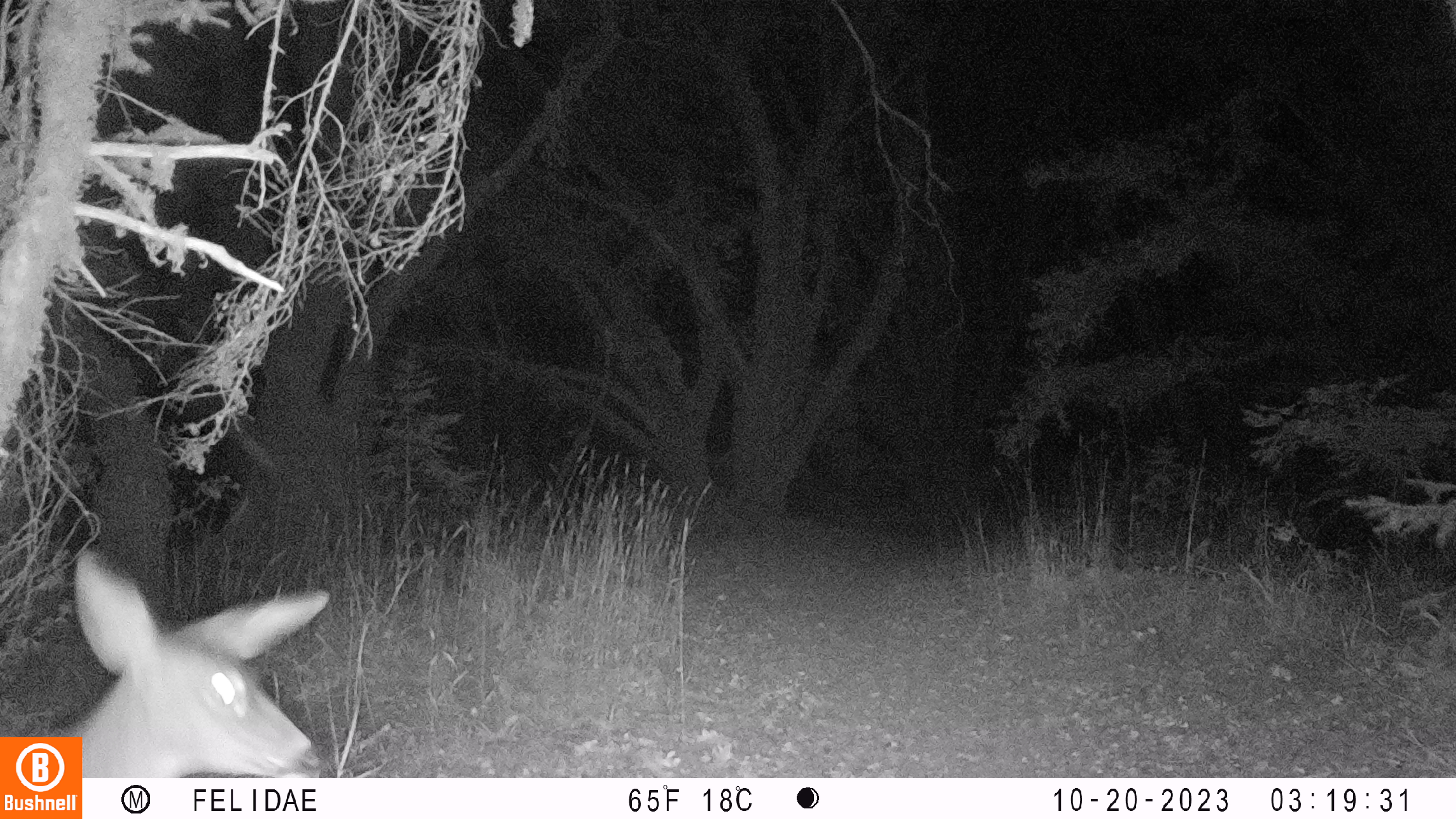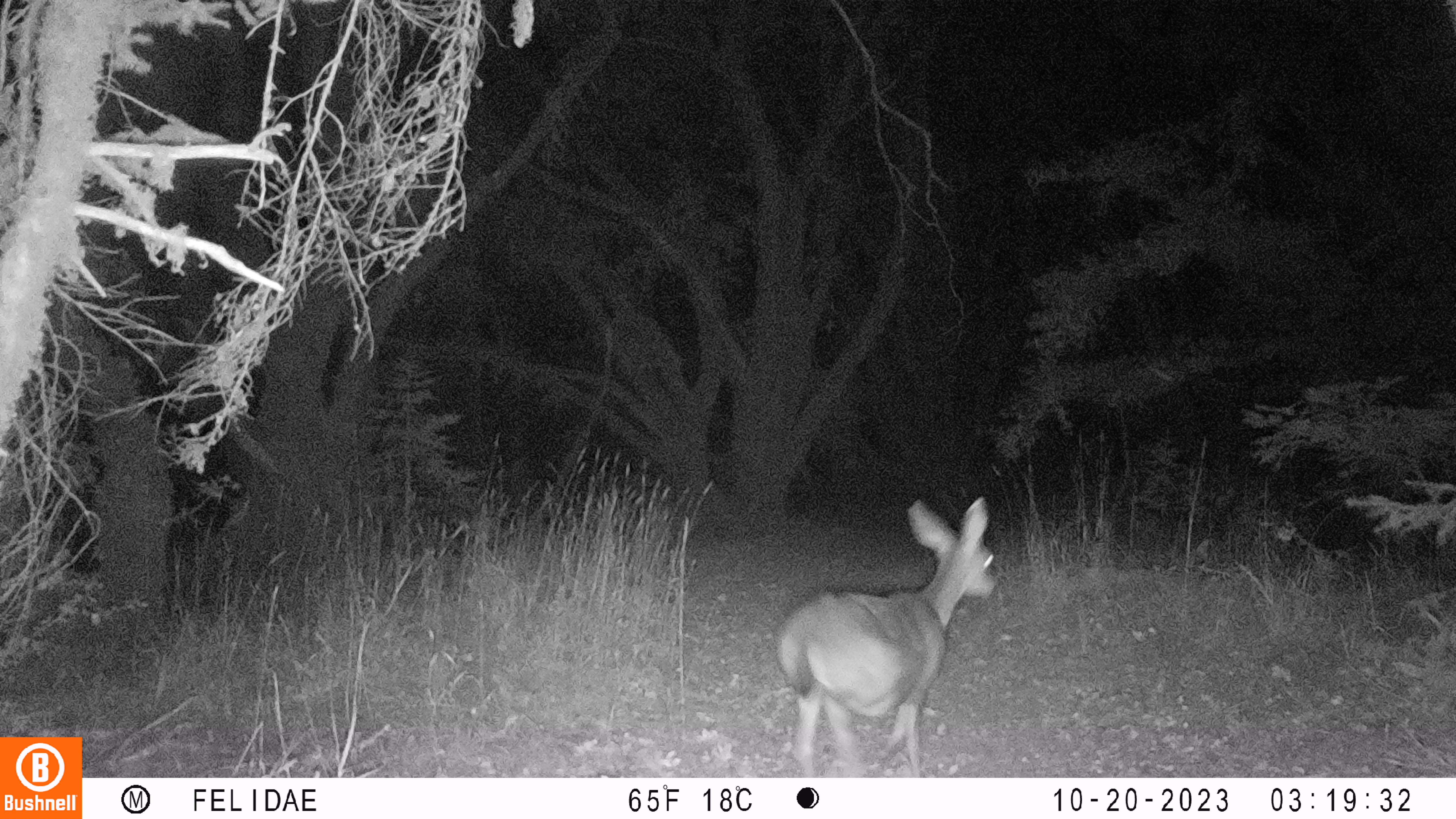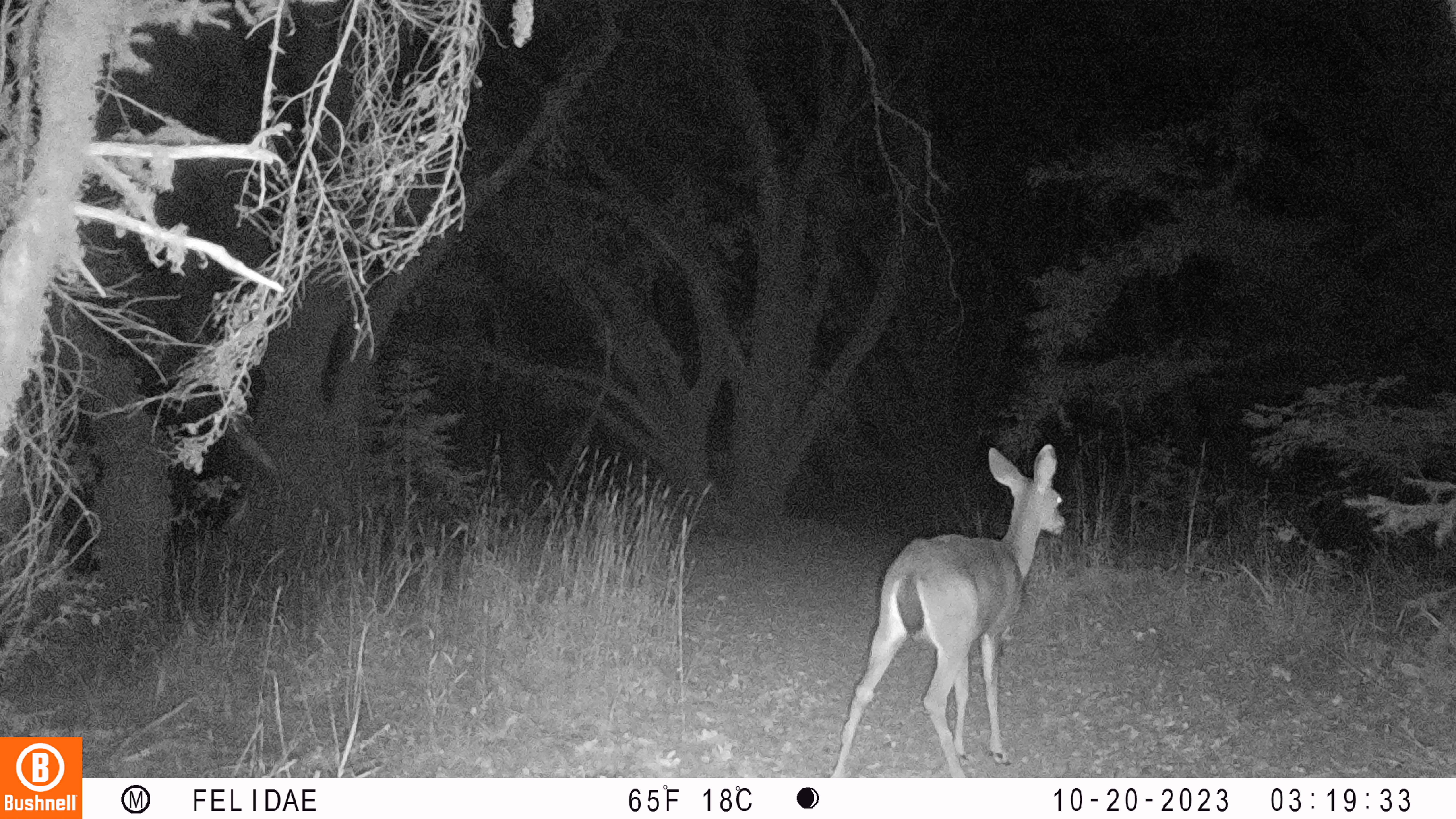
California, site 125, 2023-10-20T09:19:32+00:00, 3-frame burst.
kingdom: Animalia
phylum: Chordata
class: Mammalia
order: Artiodactyla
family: Cervidae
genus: Odocoileus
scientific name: Odocoileus hemionus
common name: mule deer